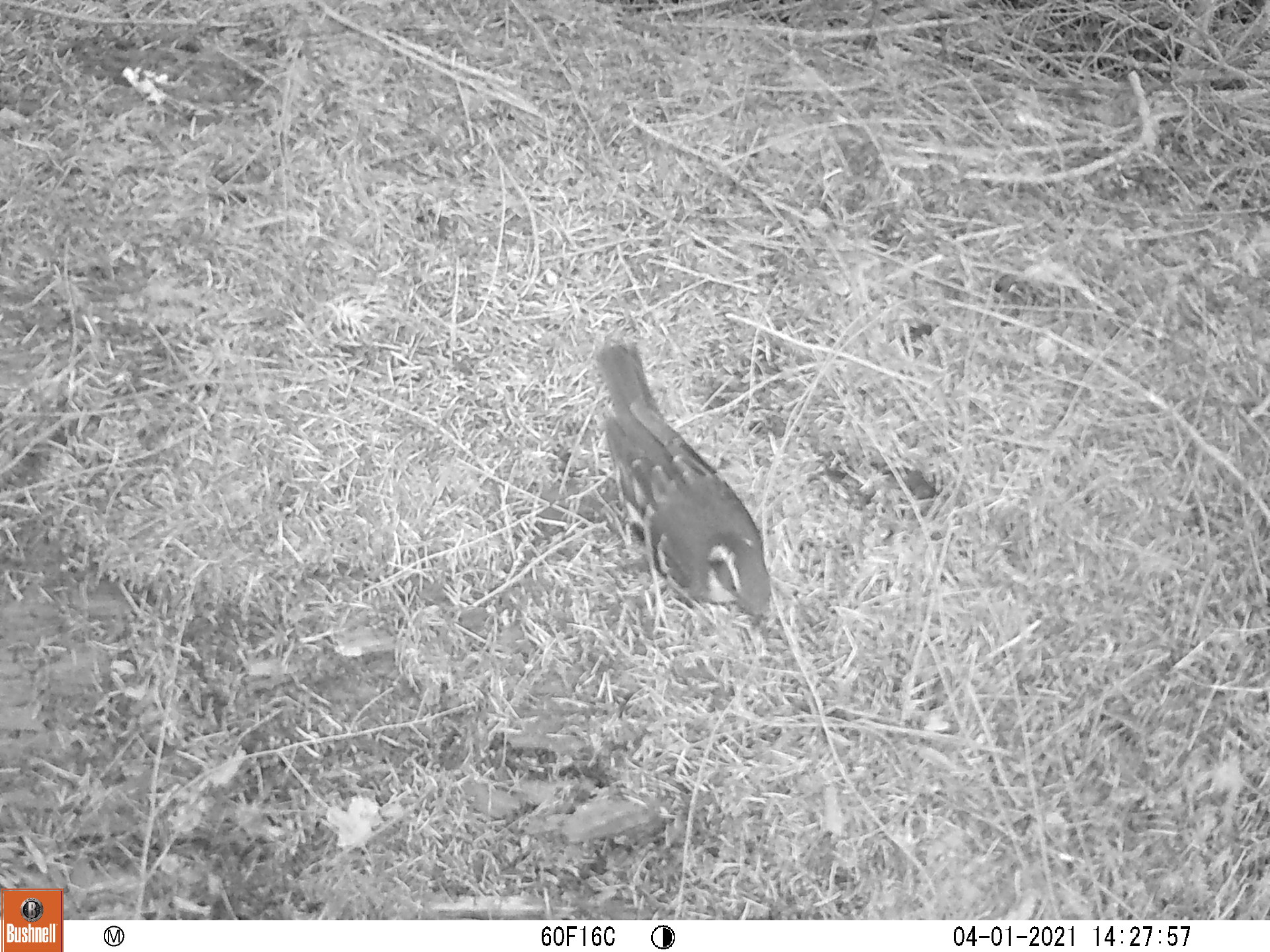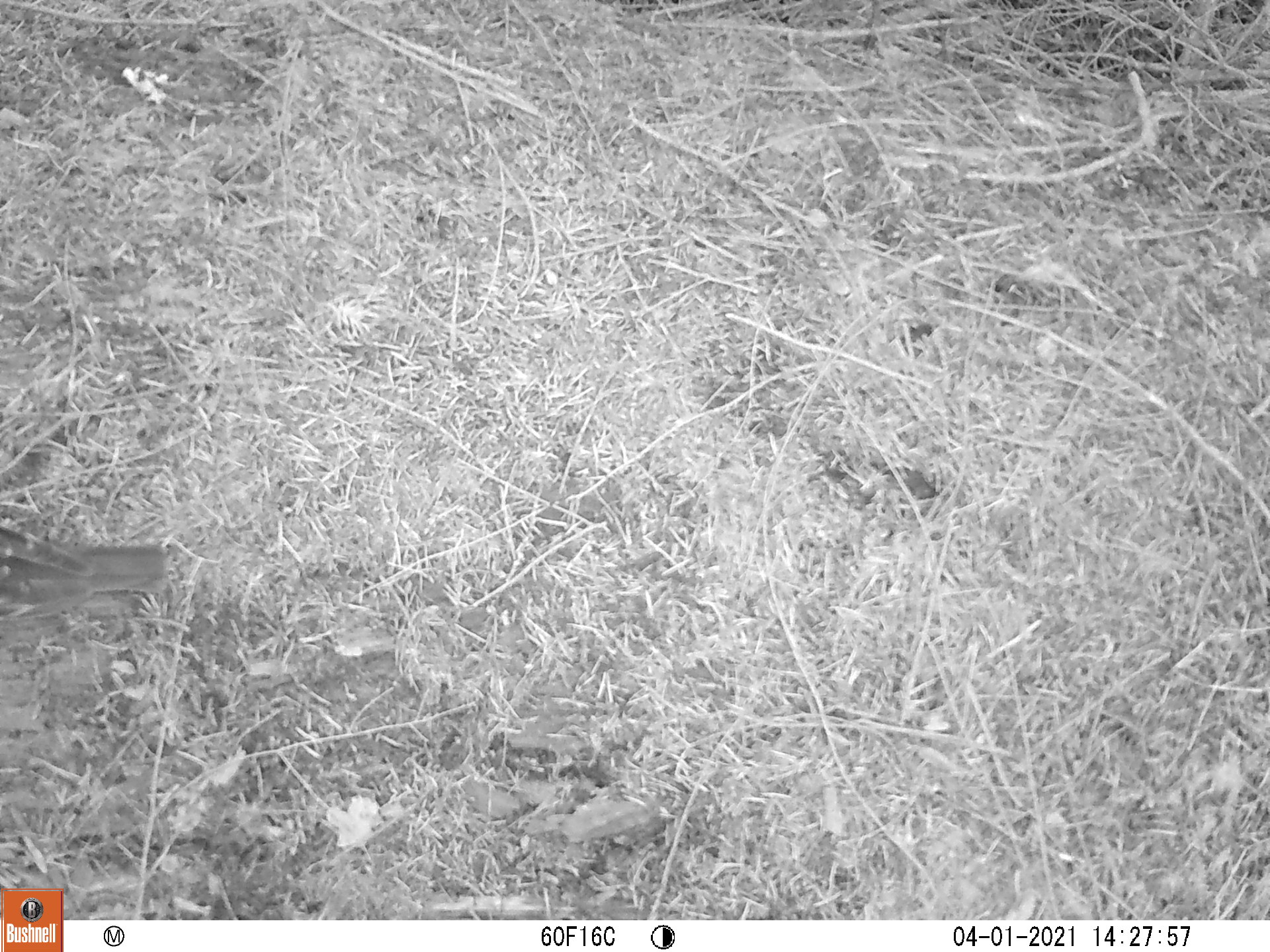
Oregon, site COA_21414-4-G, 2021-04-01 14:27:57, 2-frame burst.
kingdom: Animalia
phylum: Chordata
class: Aves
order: Passeriformes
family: Turdidae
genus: Ixoreus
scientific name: Ixoreus naevius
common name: varied thrush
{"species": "varied thrush (Ixoreus naevius)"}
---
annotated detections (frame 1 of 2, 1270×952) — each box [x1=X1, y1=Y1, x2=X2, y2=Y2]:
varied thrush: [x1=554, y1=327, x2=810, y2=666]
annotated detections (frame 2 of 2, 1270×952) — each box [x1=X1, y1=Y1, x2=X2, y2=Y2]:
varied thrush: [x1=0, y1=490, x2=215, y2=655]